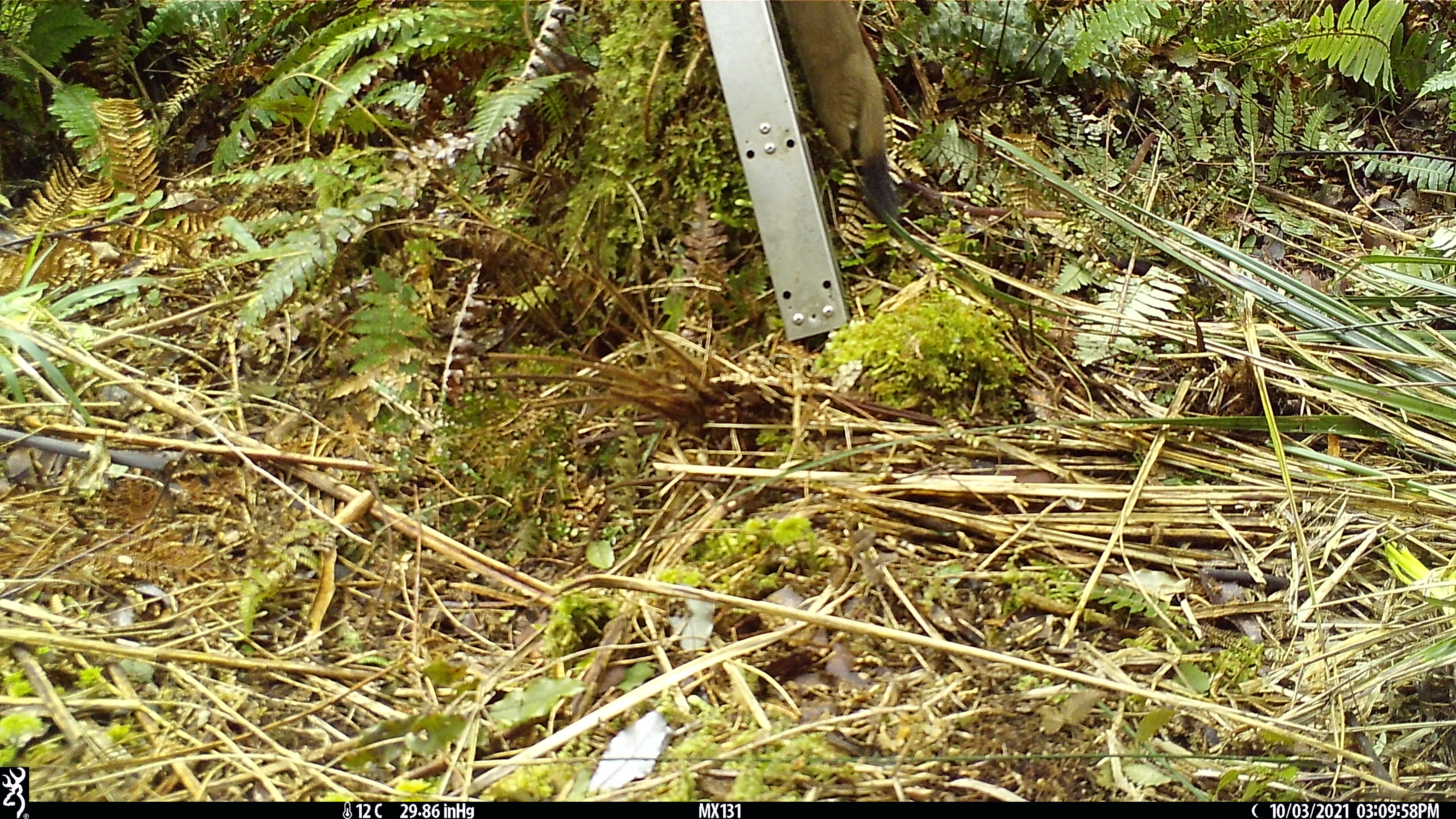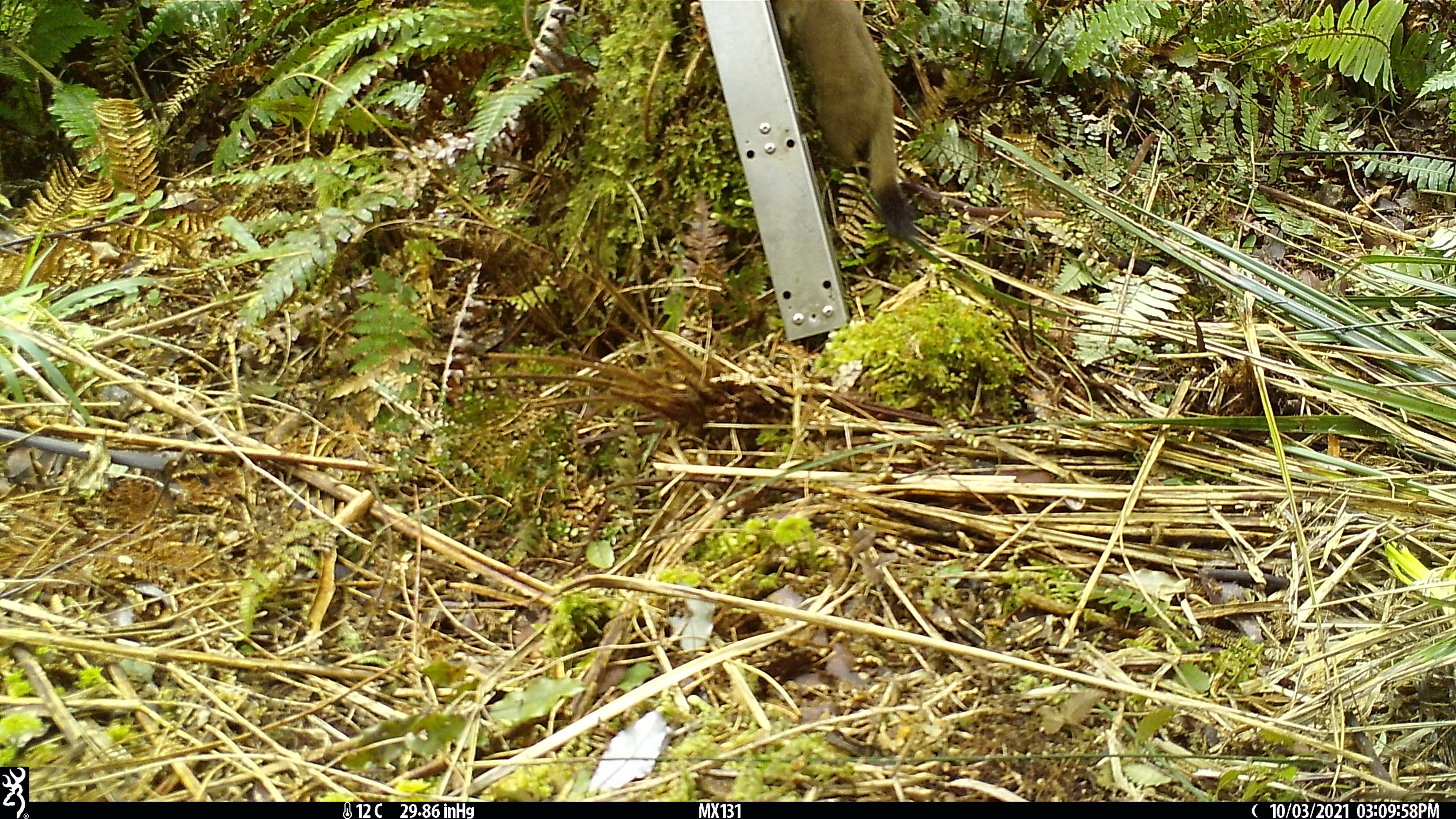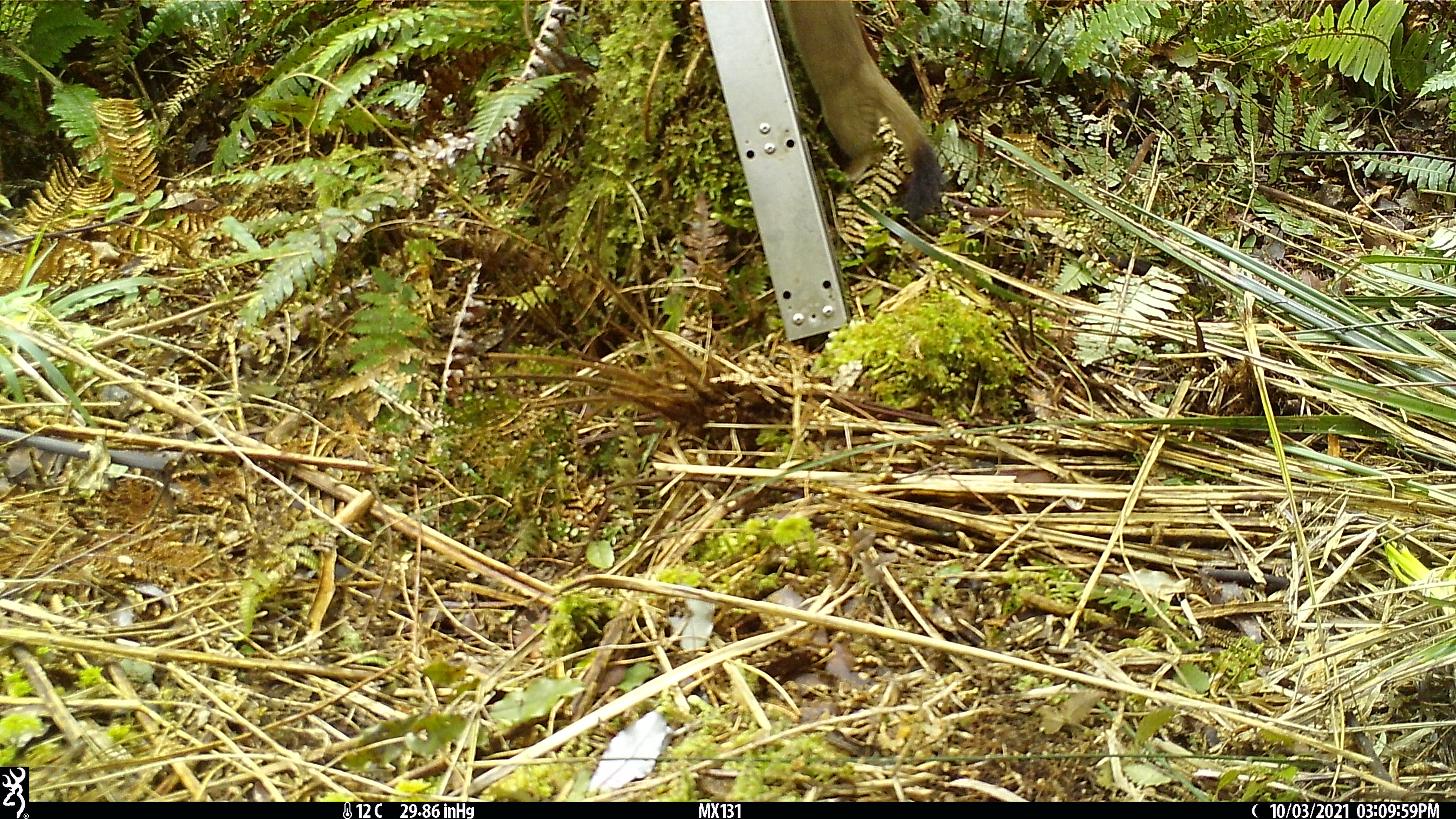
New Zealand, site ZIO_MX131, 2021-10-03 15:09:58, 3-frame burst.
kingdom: Animalia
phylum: Chordata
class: Mammalia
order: Carnivora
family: Mustelidae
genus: Mustela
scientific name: Mustela erminea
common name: stoat